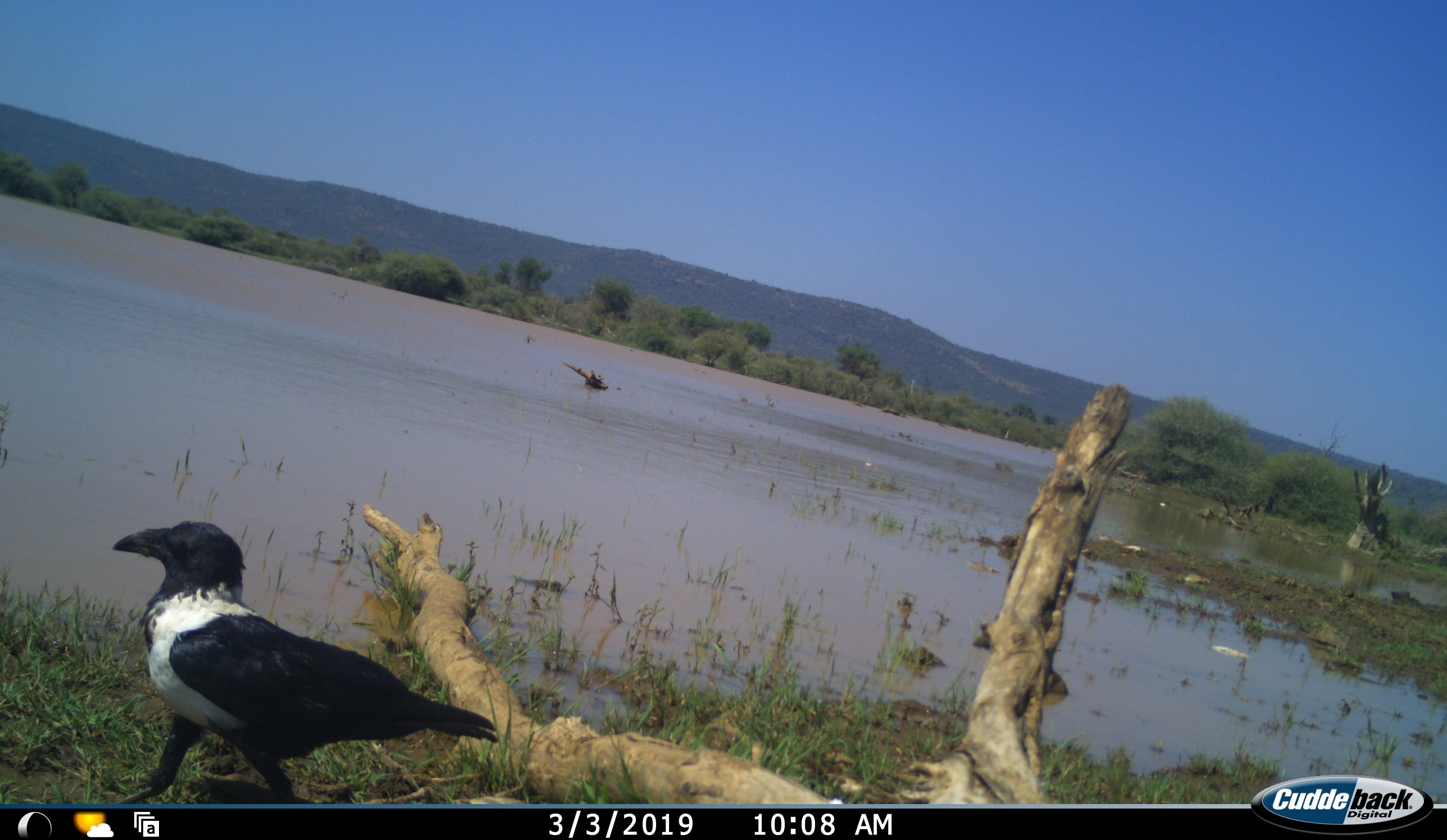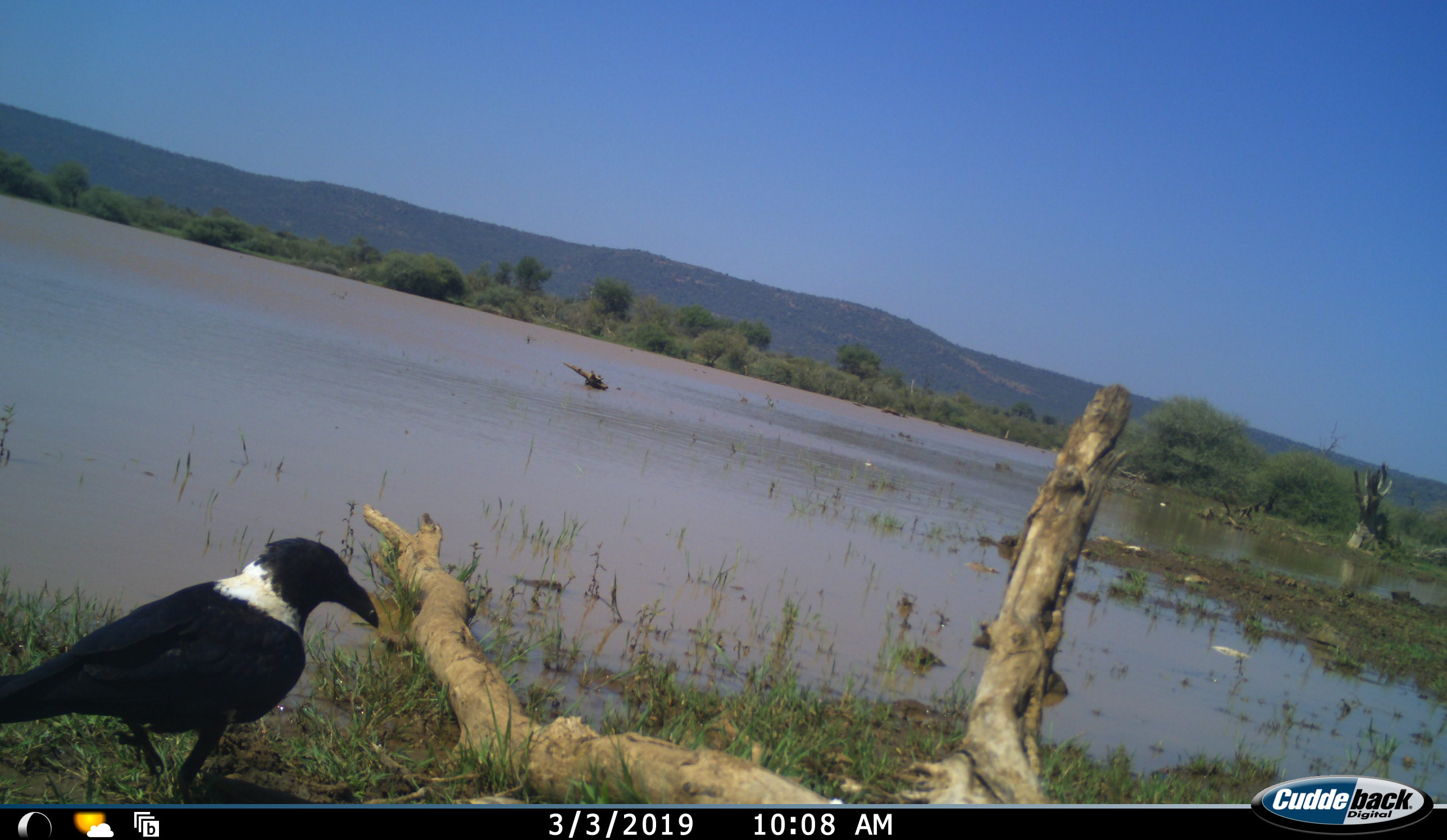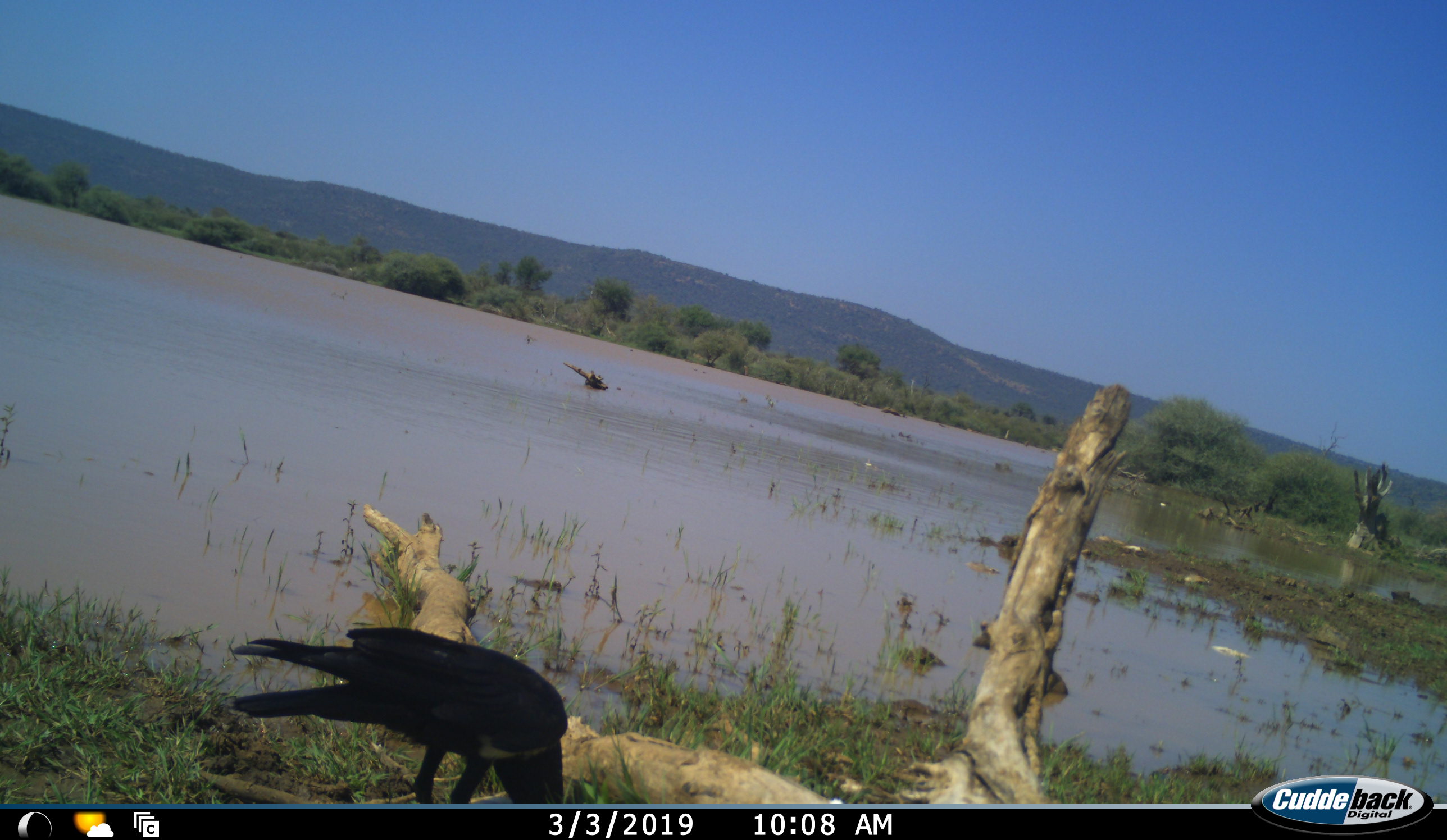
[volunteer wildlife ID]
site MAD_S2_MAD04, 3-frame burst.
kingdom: Animalia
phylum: Chordata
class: Aves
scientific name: Aves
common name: bird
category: birdother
Birdother (bird) (Aves), count 1. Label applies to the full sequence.